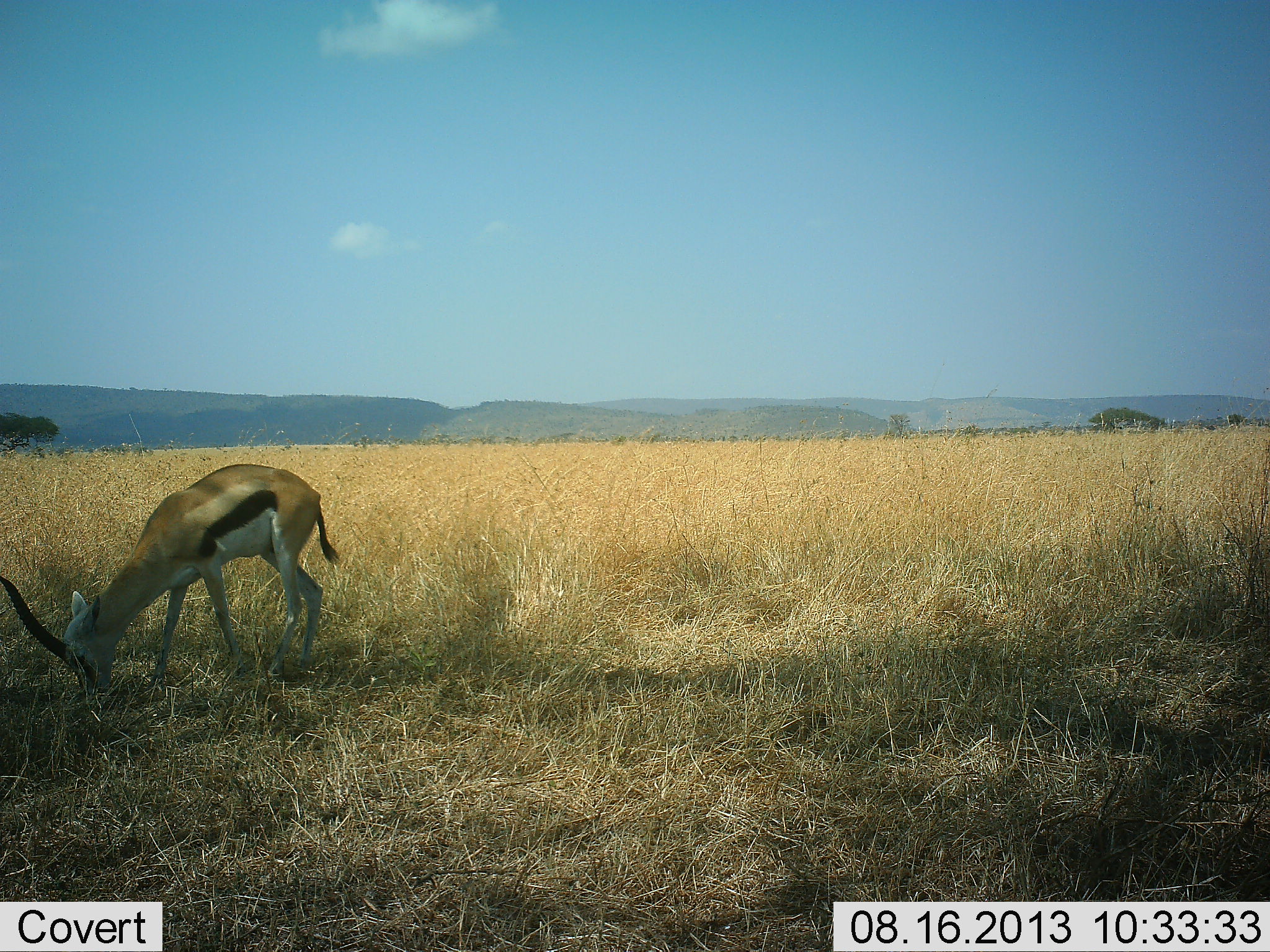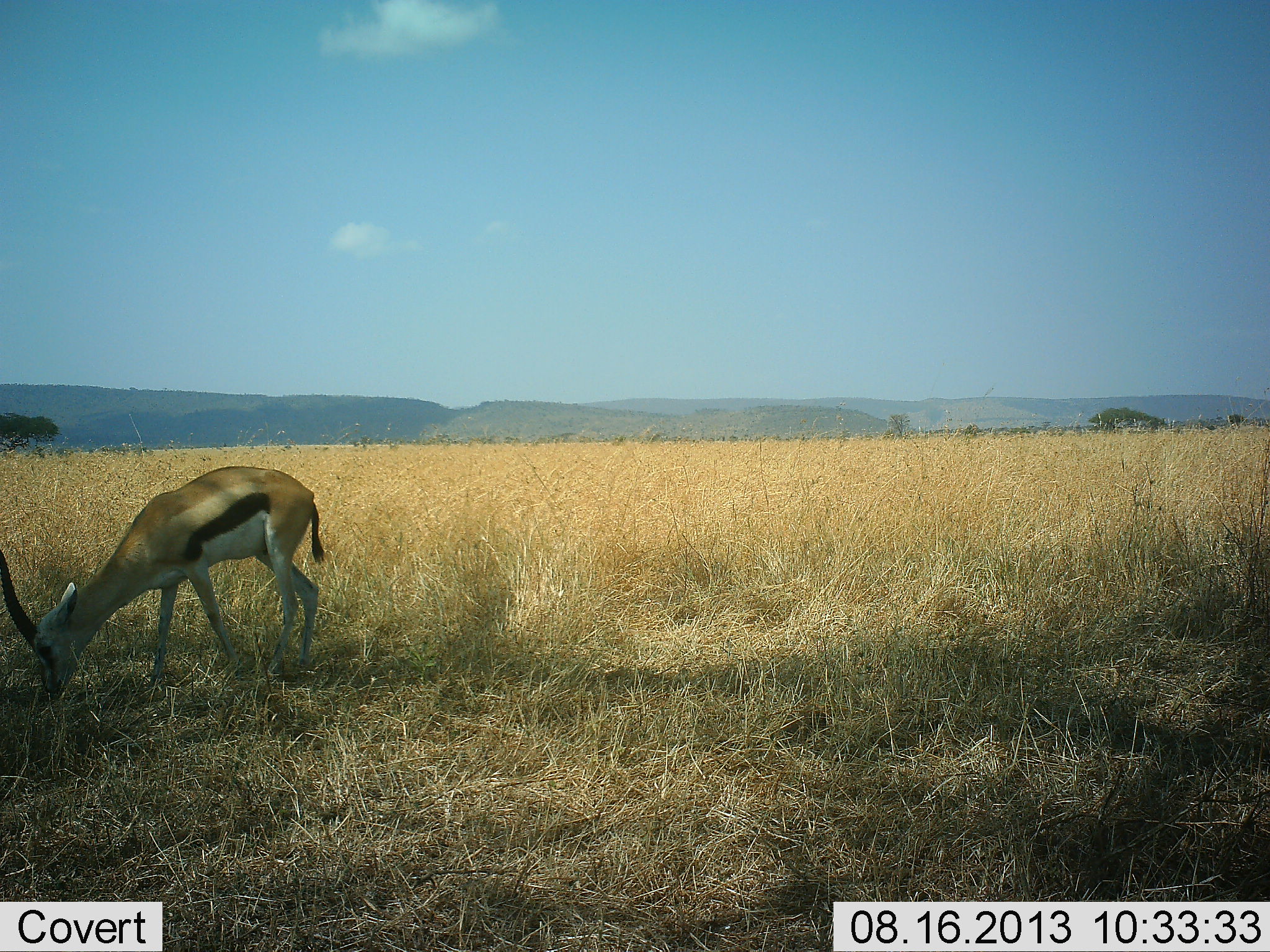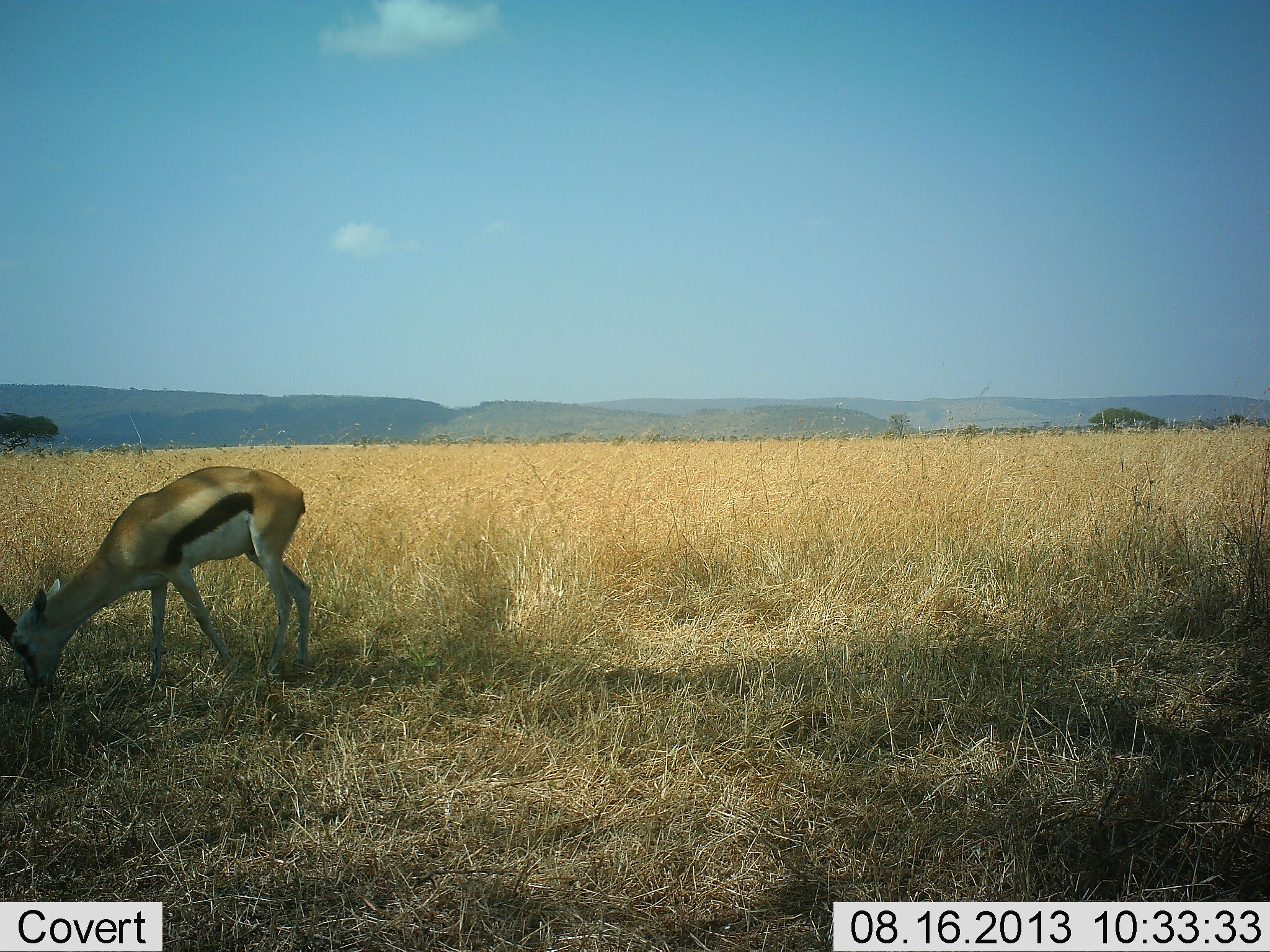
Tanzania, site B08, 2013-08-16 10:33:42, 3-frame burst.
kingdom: Animalia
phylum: Chordata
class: Mammalia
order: Artiodactyla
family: Bovidae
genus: Eudorcas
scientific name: Eudorcas thomsonii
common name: thomson's gazelle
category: gazellethomsons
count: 1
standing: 13%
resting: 0%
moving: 0%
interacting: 0%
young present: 0%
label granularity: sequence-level